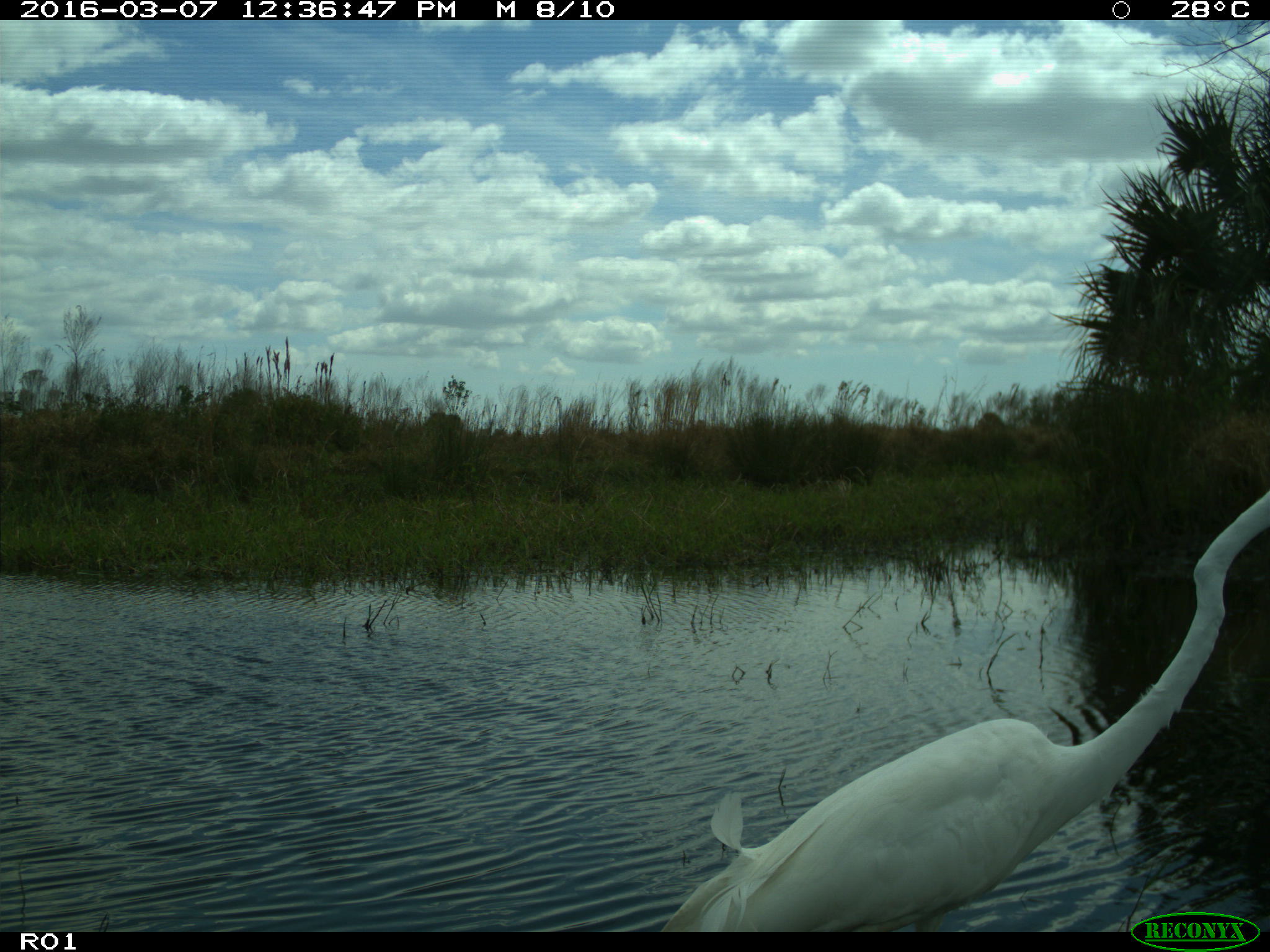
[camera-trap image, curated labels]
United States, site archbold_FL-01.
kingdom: Animalia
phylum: Chordata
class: Aves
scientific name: Aves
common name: birds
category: unidentified bird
Unidentified bird (birds) (Aves).